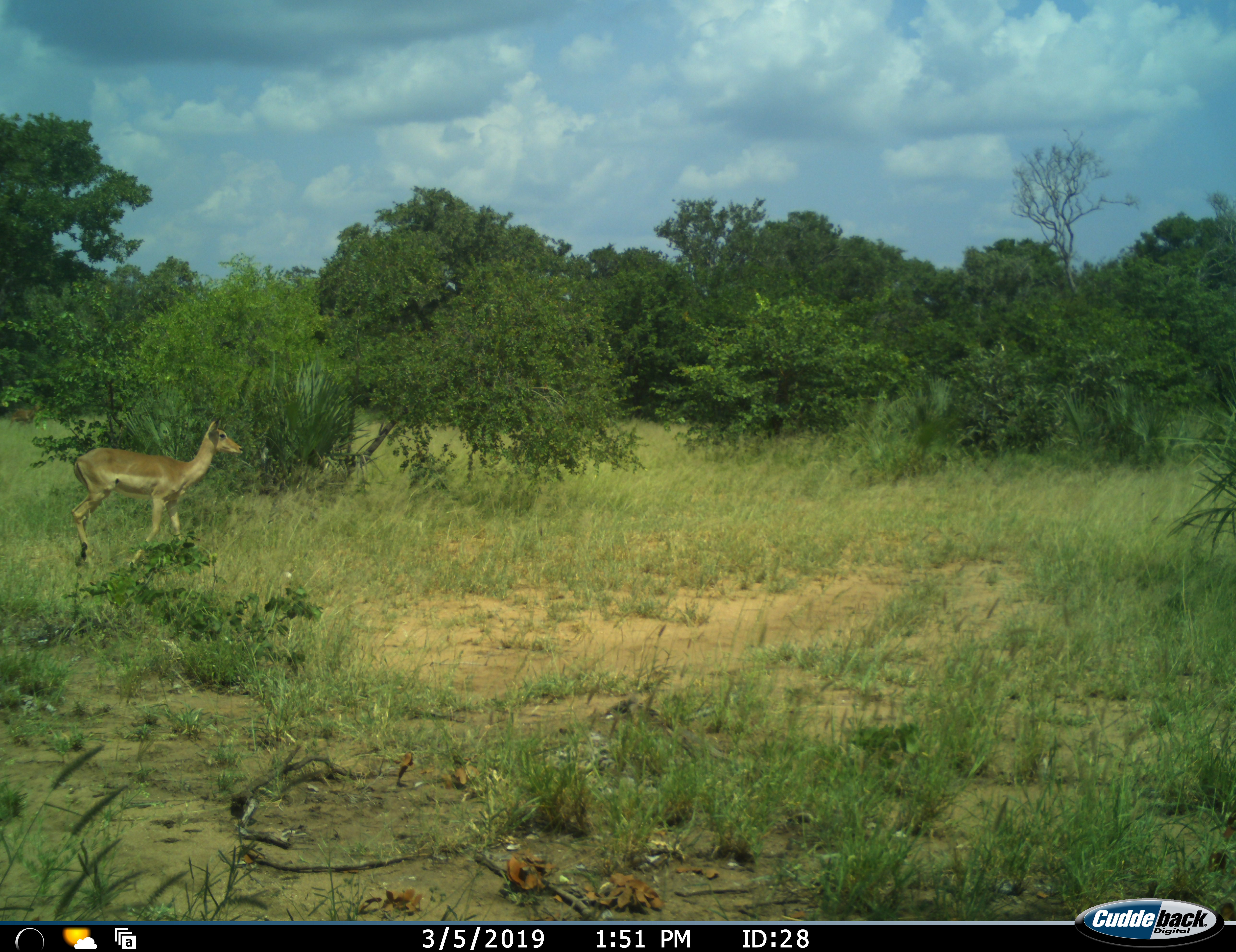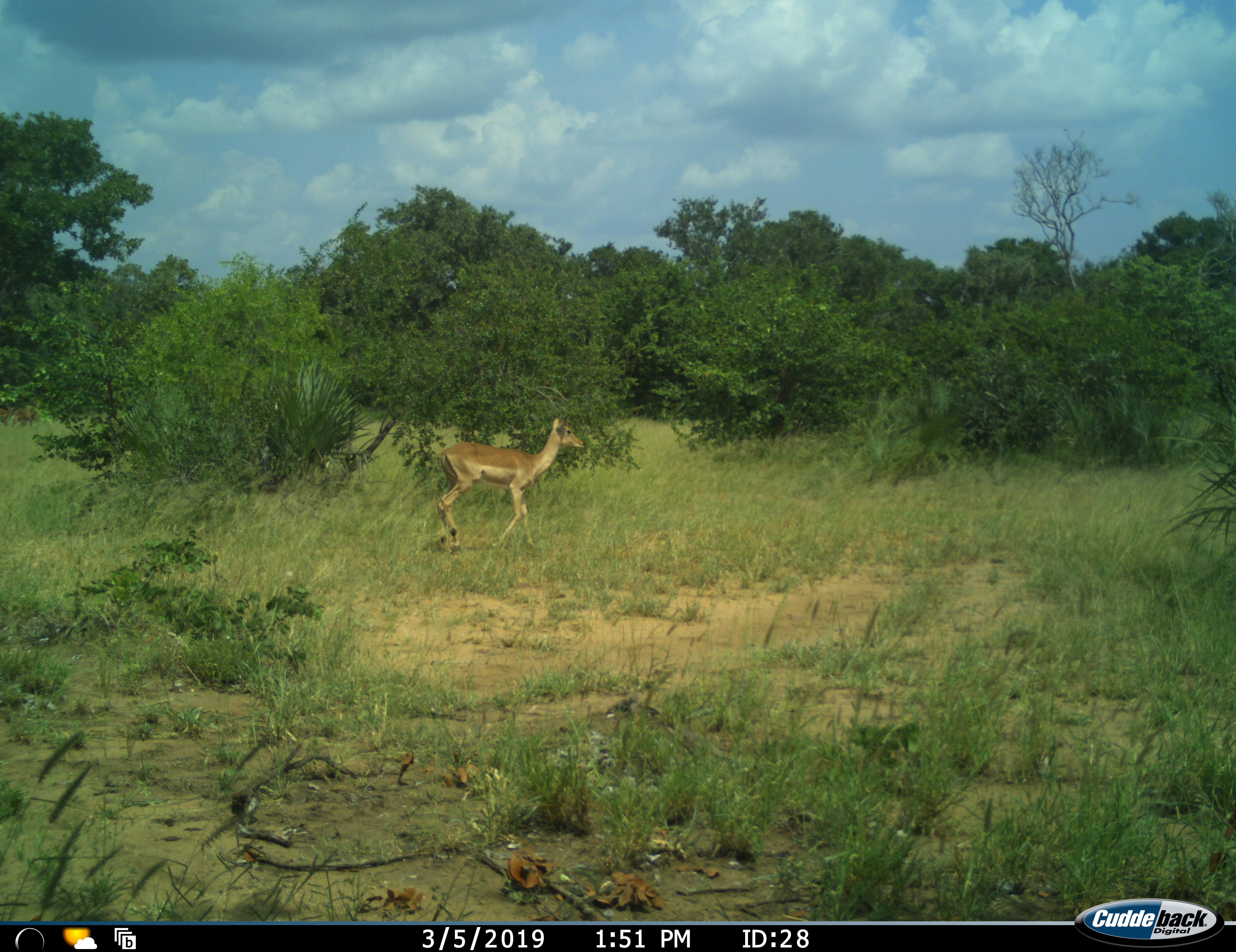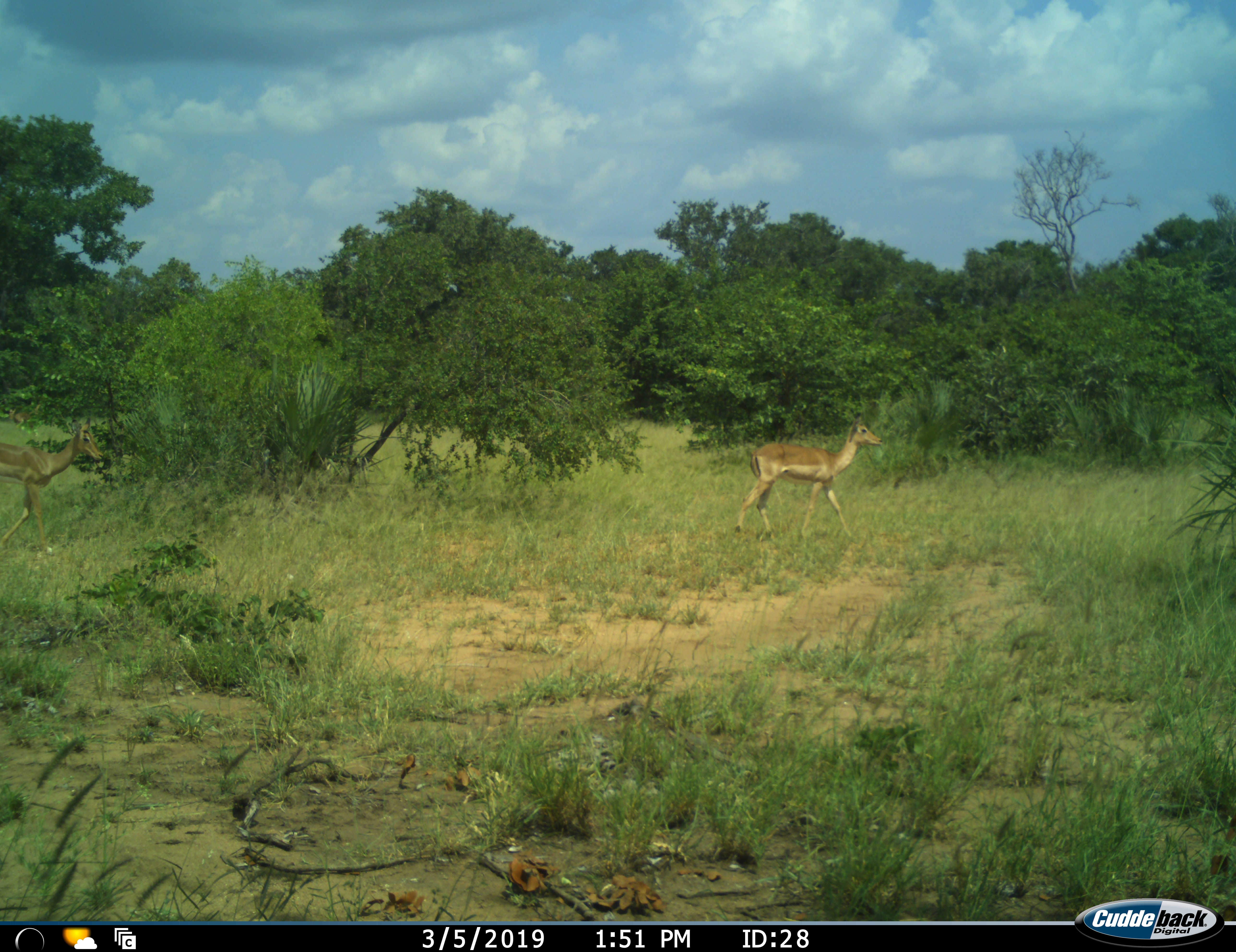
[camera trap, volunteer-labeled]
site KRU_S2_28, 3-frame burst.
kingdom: Animalia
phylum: Chordata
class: Mammalia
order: Artiodactyla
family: Bovidae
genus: Aepyceros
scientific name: Aepyceros melampus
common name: impala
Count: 2.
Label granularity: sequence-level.